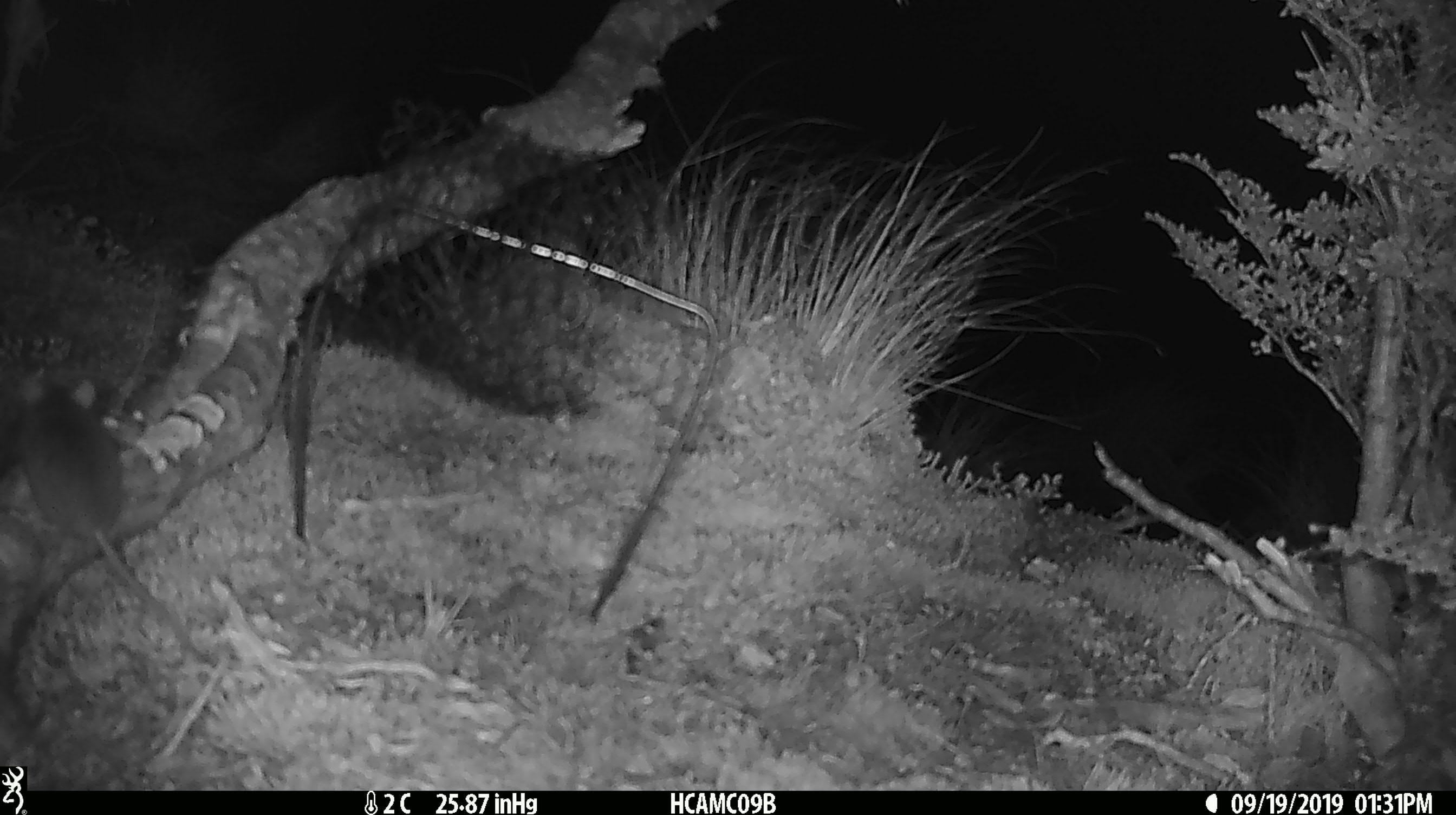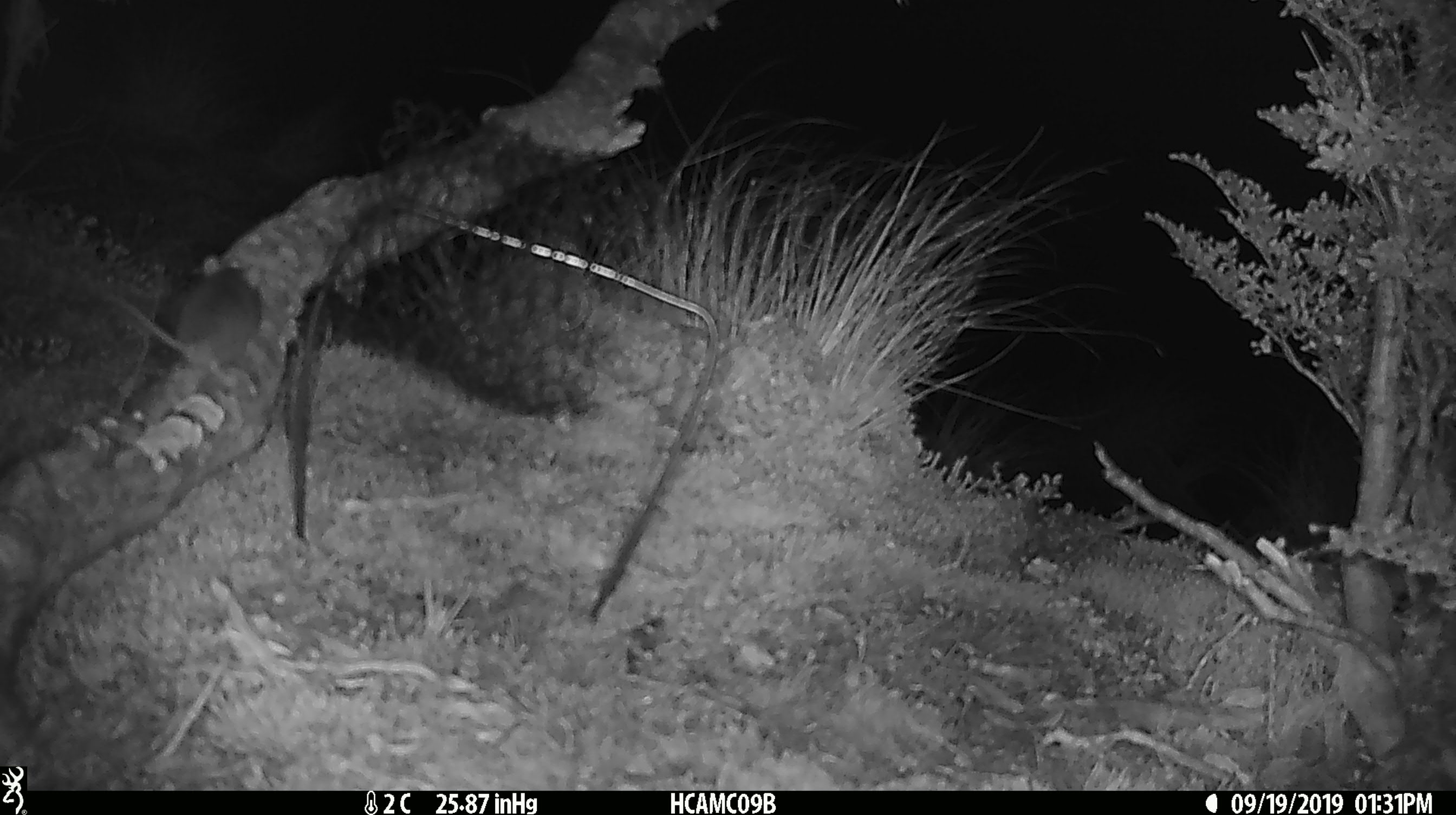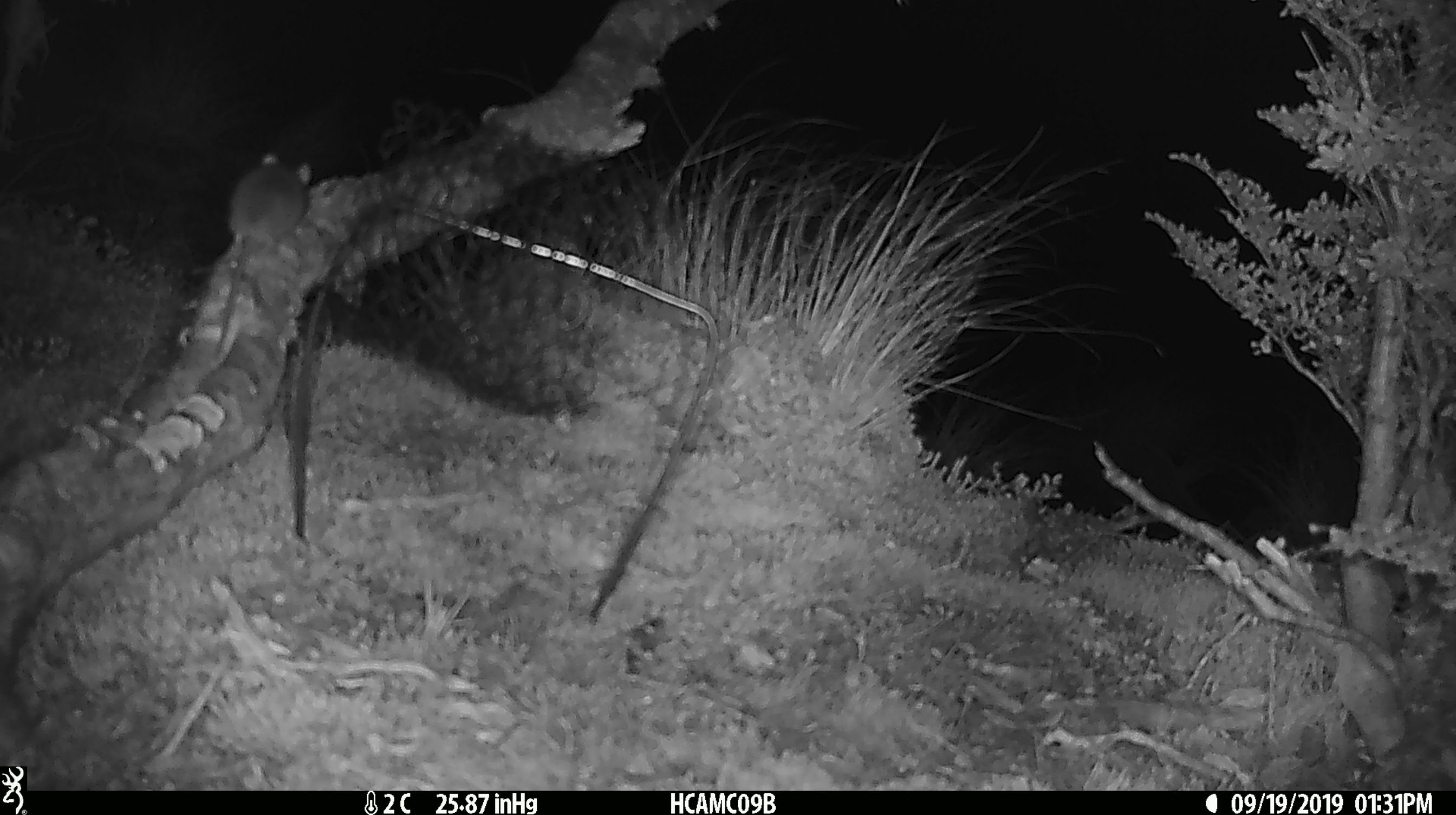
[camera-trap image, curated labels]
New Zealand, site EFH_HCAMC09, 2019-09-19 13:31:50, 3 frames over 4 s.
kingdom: Animalia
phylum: Chordata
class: Mammalia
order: Rodentia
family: Muridae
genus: Mus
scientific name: Mus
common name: mouse